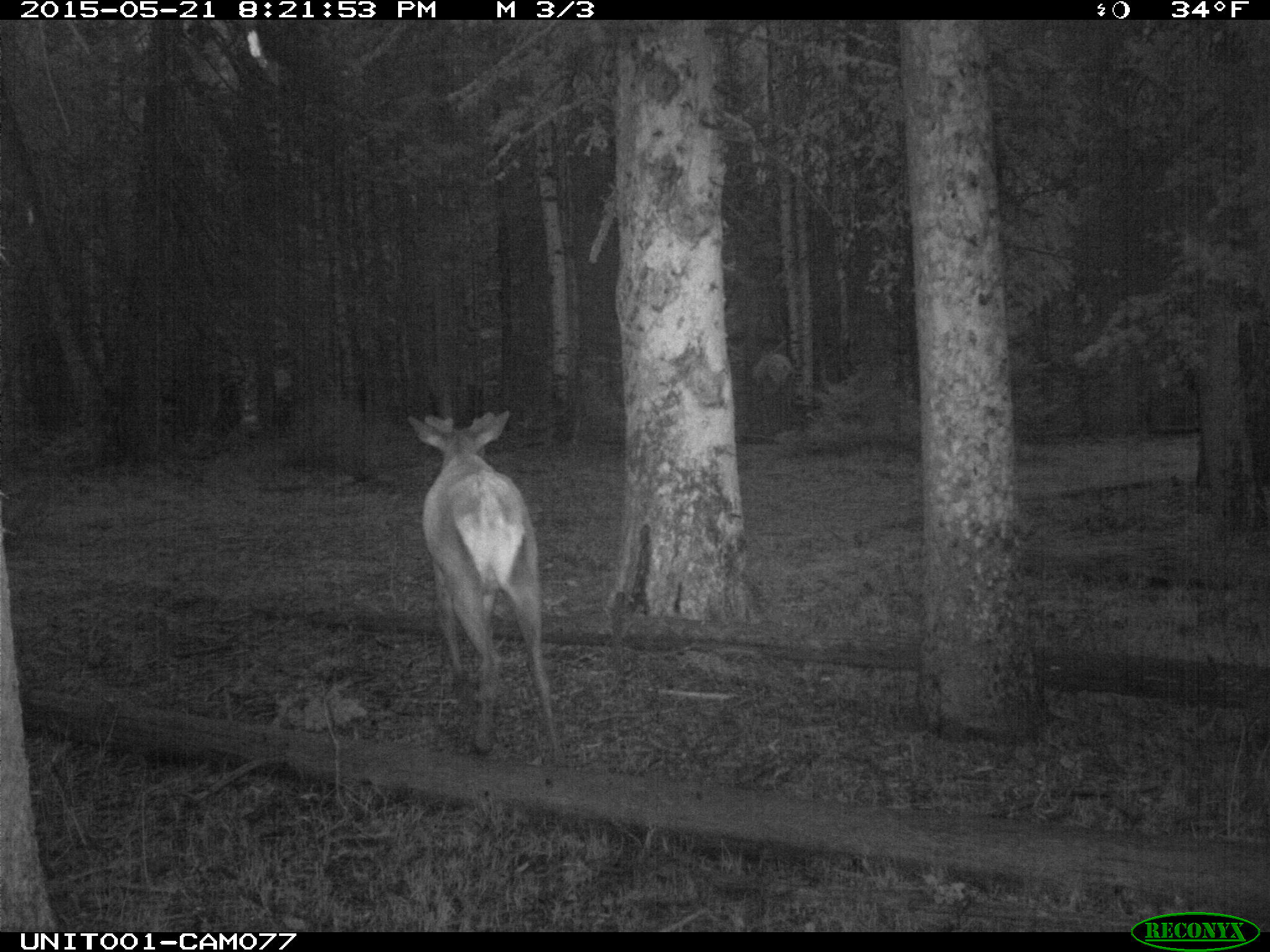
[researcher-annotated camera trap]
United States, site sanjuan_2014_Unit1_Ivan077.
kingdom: Animalia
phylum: Chordata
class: Mammalia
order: Artiodactyla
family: Cervidae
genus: Cervus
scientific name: Cervus elaphus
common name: red deer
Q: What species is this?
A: Cervus elaphus (red deer).